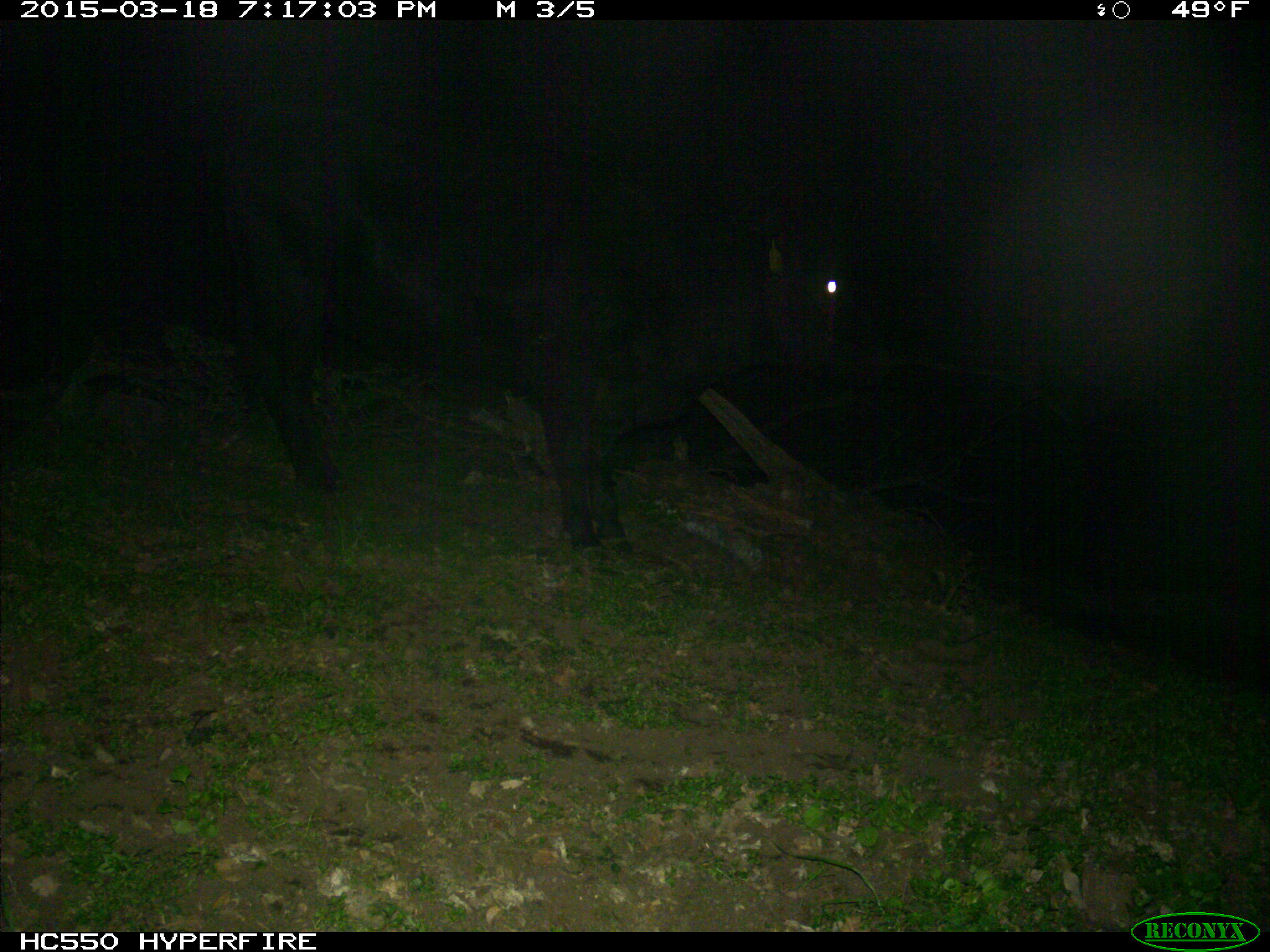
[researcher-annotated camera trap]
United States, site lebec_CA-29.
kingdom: Animalia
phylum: Chordata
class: Mammalia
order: Artiodactyla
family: Bovidae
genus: Bos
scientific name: Bos taurus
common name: domestic cow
Bos taurus (domestic cow).